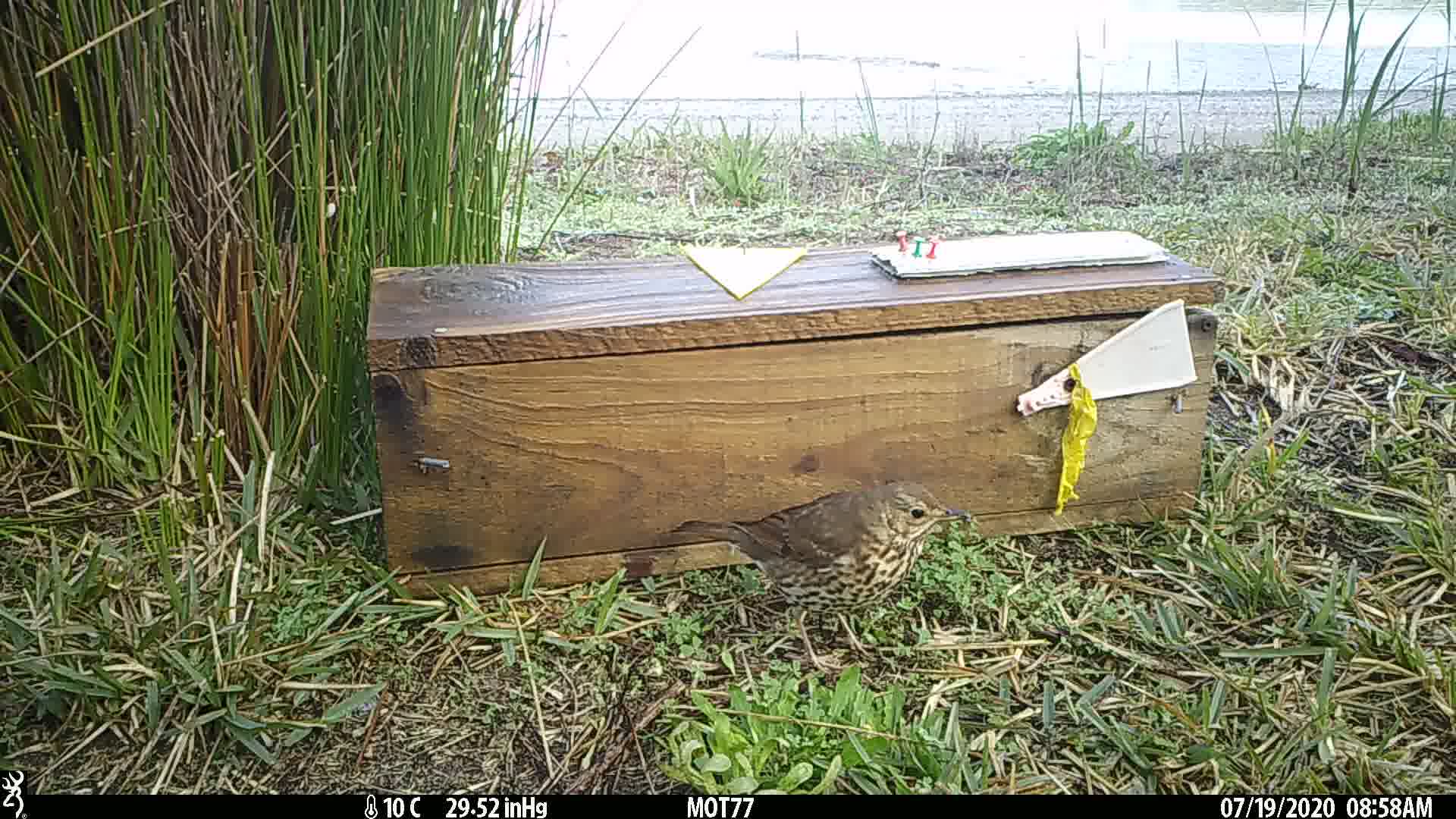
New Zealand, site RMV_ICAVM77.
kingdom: Animalia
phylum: Chordata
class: Aves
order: Passeriformes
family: Turdidae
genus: Turdus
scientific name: Turdus philomelos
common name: song thrush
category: thrush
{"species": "thrush (song thrush) (Turdus philomelos)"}